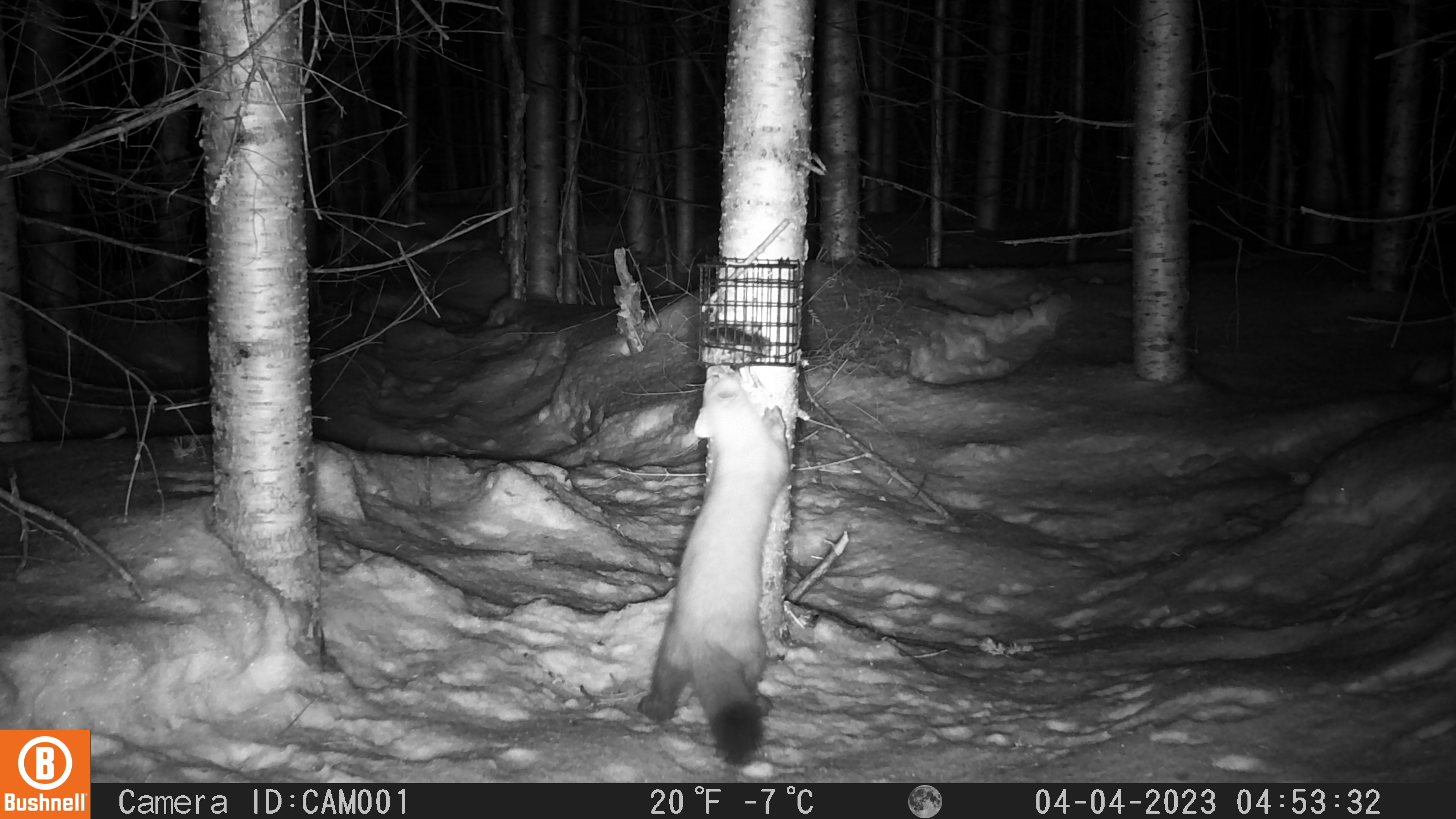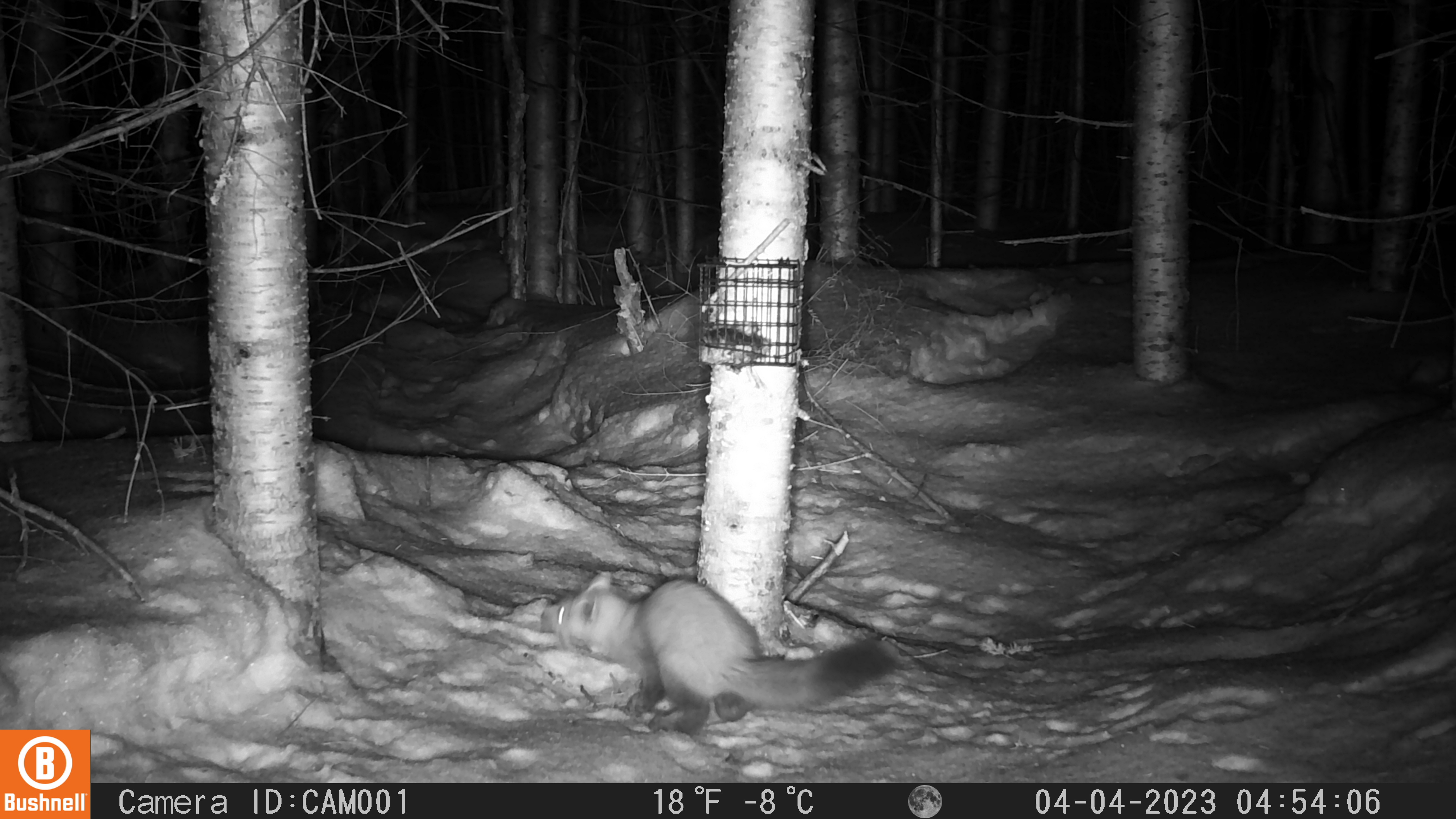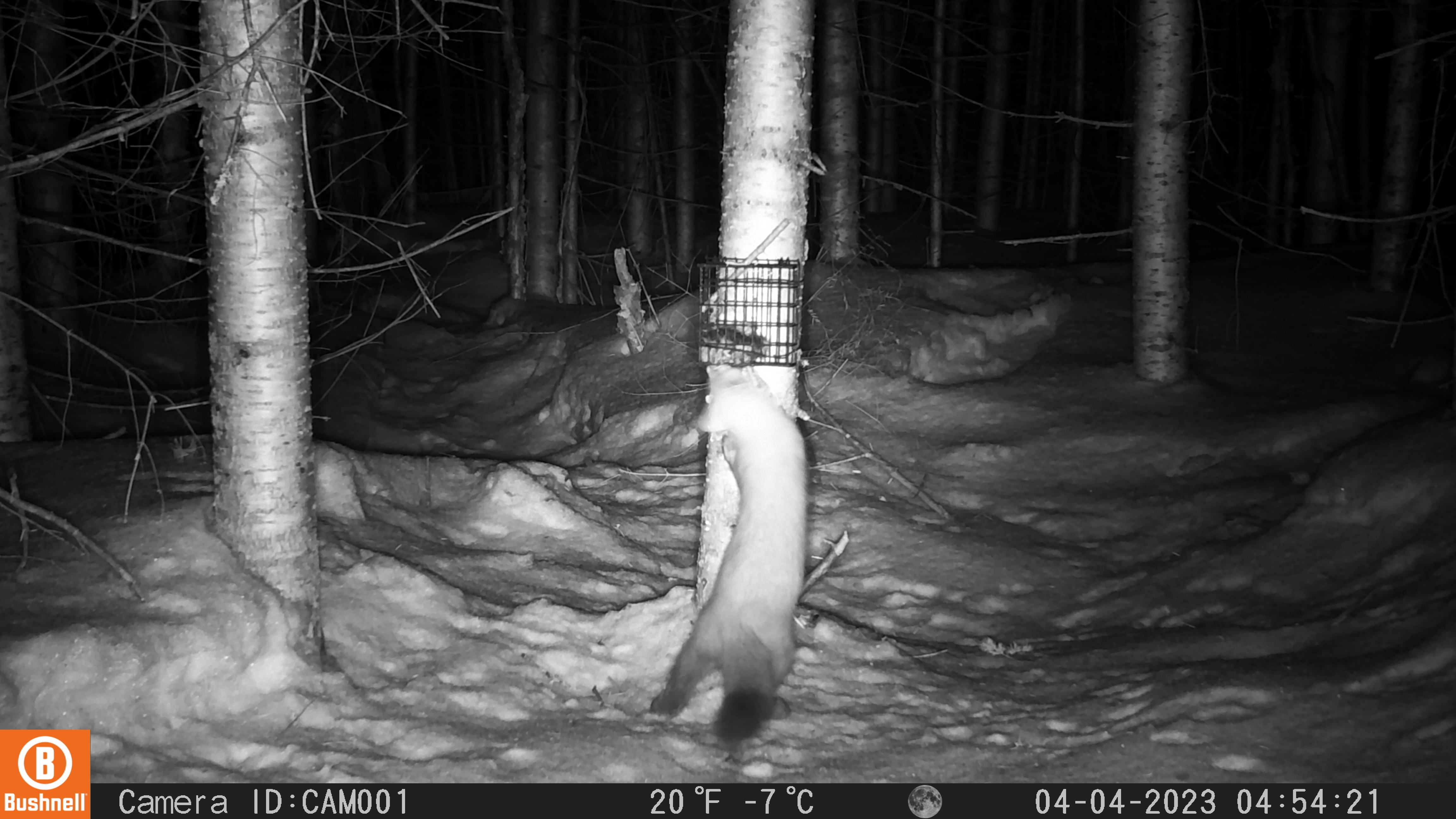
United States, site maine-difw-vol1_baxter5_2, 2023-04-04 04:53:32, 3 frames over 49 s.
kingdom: Animalia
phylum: Chordata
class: Mammalia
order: Carnivora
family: Mustelidae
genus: Martes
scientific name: Martes americana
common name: american marten